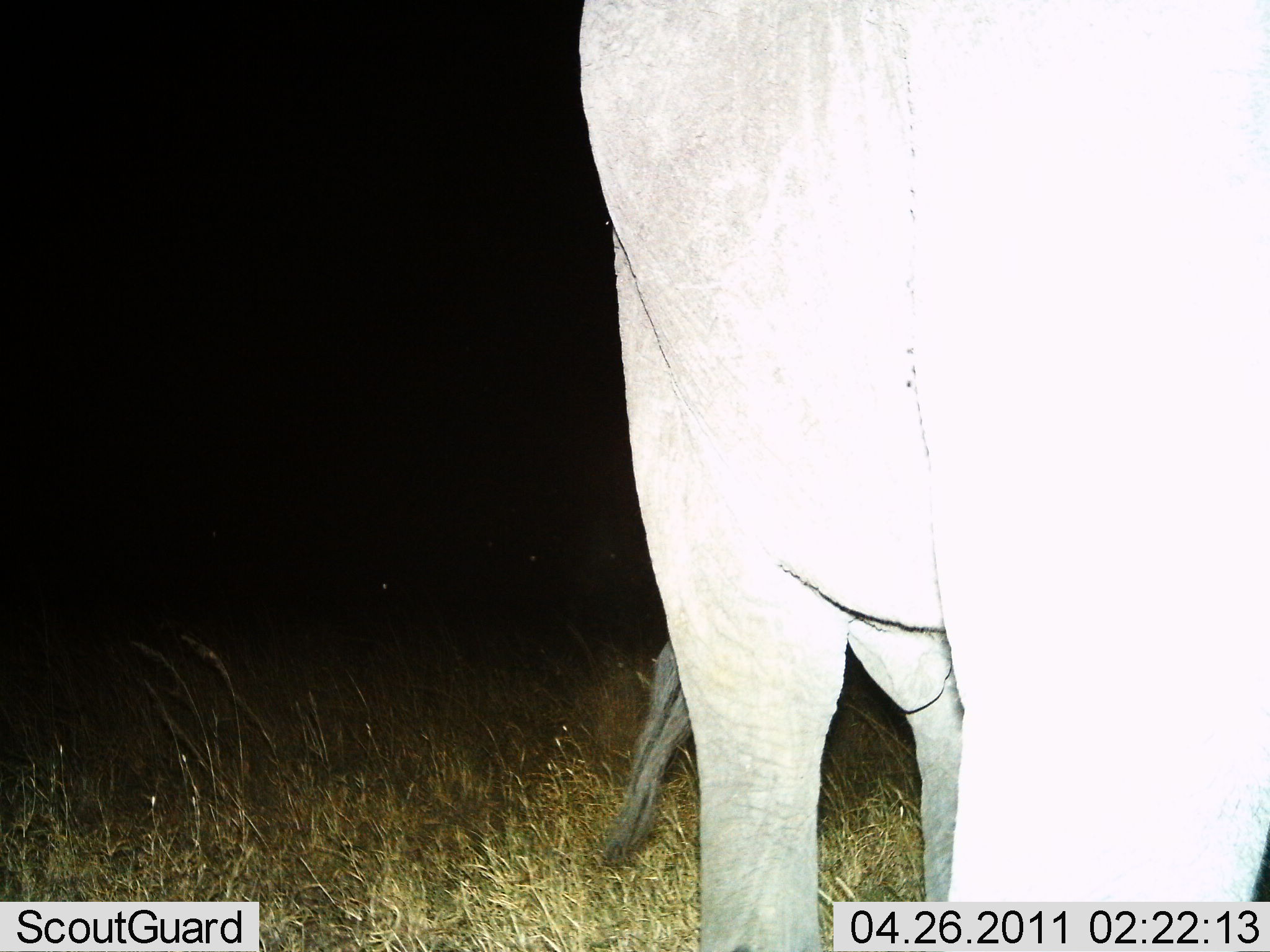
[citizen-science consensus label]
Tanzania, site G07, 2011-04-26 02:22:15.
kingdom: Animalia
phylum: Chordata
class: Mammalia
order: Proboscidea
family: Elephantidae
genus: Loxodonta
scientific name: Loxodonta africana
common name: african bush elephant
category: elephant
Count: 1.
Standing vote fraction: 80%.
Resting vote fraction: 0%.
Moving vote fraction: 10%.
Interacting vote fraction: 10%.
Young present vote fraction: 0%.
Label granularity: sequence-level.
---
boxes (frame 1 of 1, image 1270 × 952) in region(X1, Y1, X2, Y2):
animal: region(575, 1, 1269, 952)